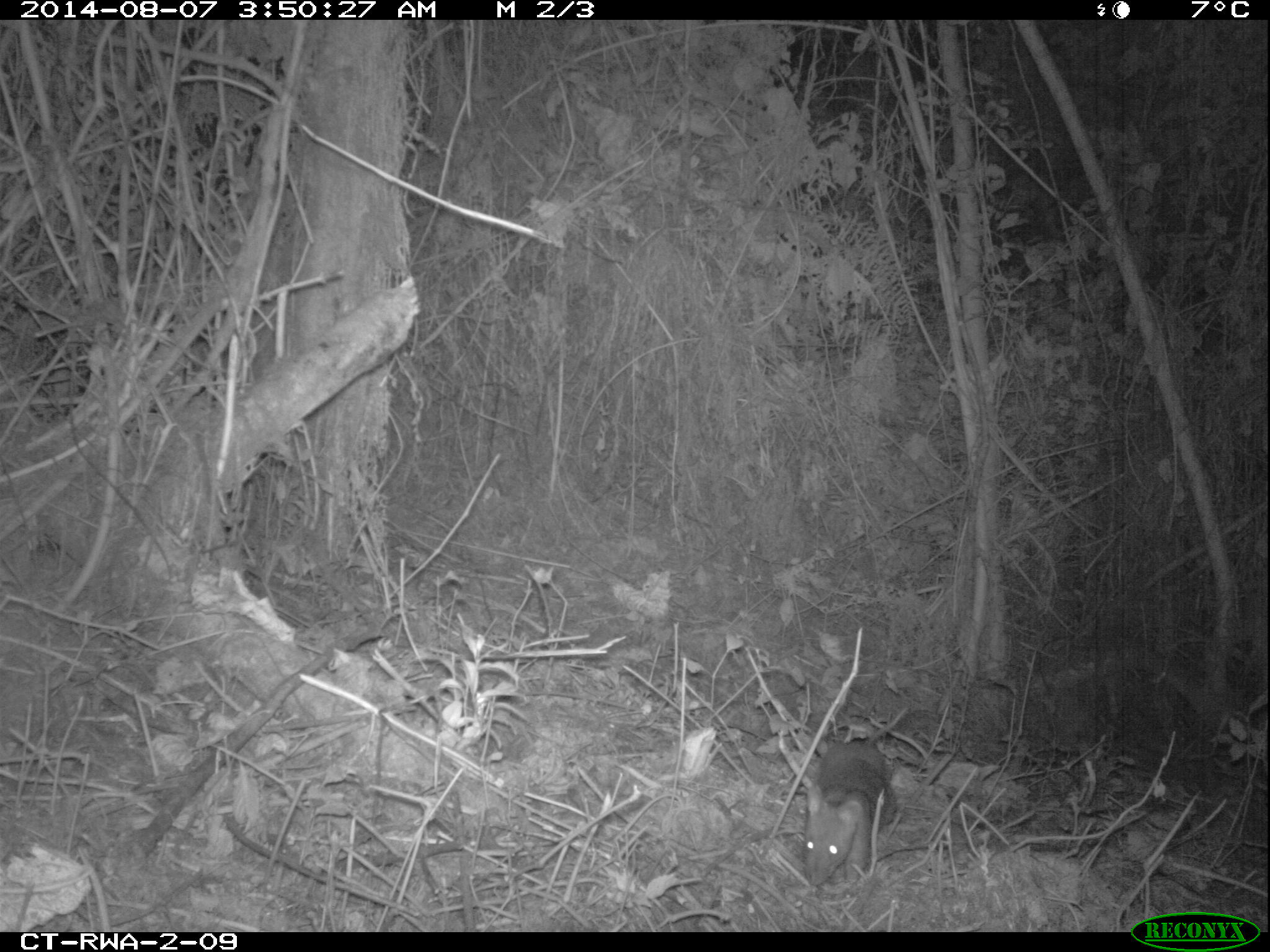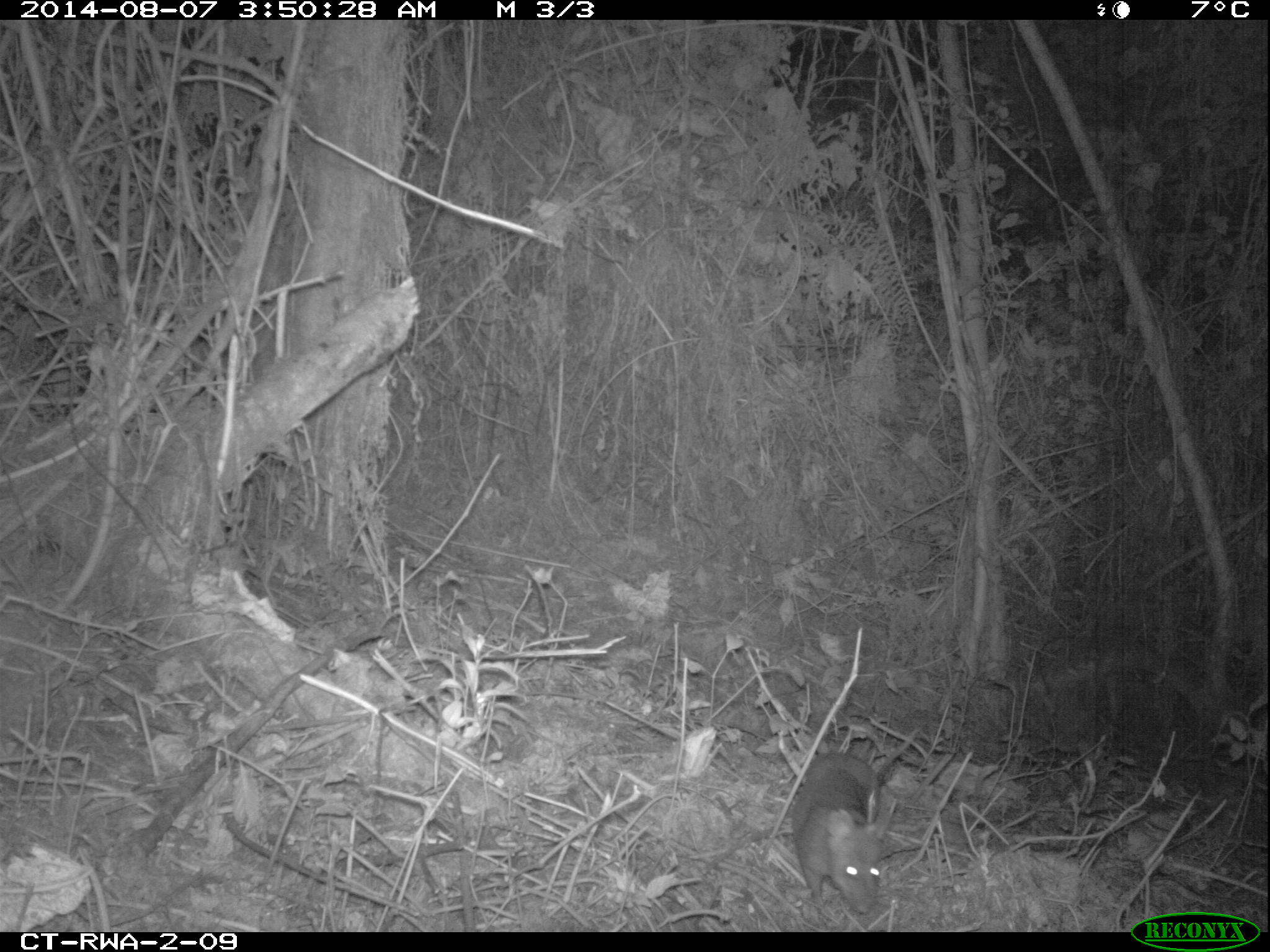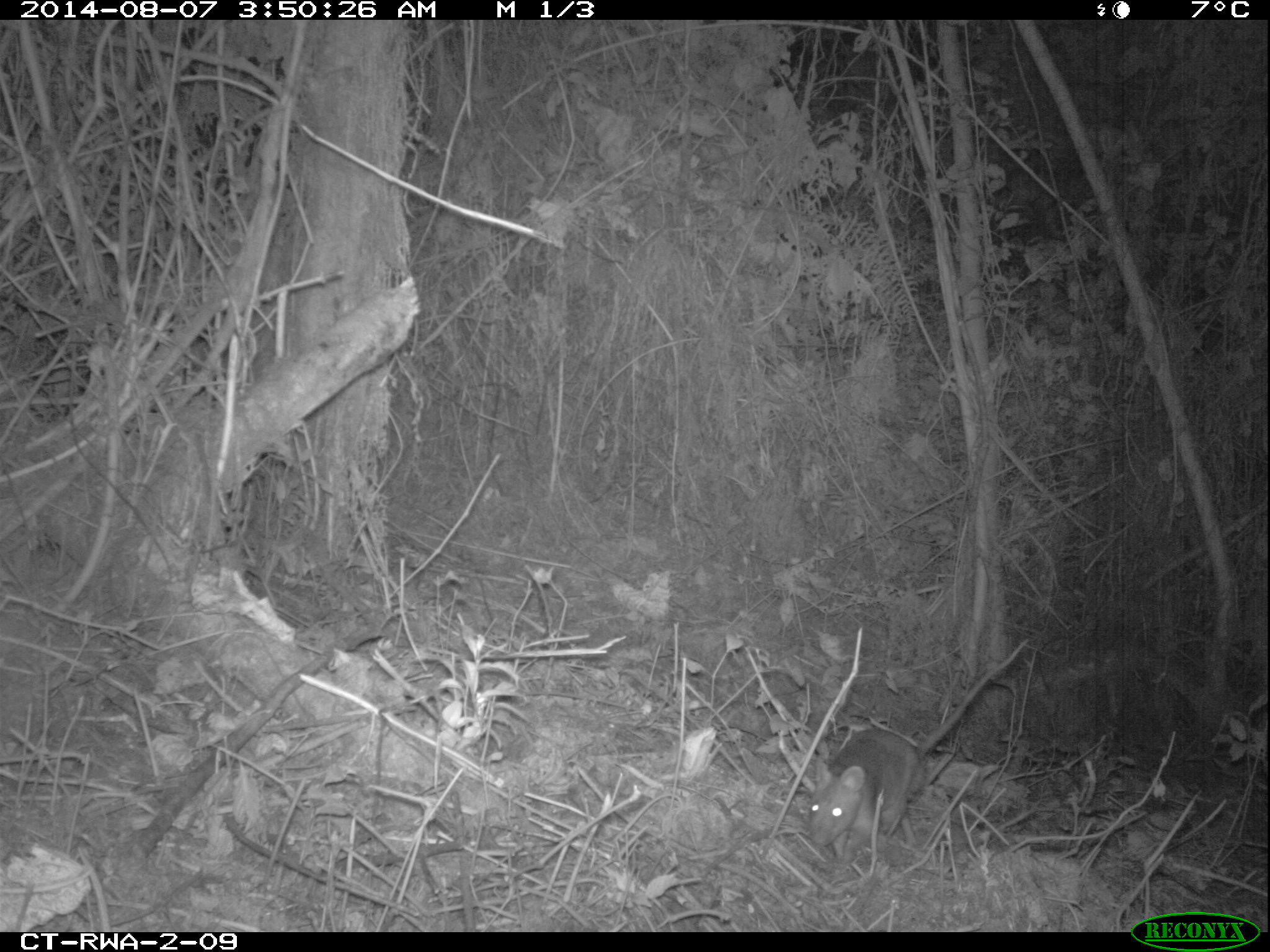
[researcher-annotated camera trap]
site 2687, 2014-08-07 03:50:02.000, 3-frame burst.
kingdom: Animalia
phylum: Chordata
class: Mammalia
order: Rodentia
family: Nesomyidae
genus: Cricetomys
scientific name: Cricetomys gambianus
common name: african giant pouched rat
Cricetomys gambianus (african giant pouched rat), count 1.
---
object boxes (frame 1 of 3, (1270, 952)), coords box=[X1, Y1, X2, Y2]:
cricetomys gambianus: box=[799, 706, 904, 888]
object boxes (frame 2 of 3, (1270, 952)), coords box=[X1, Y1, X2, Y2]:
cricetomys gambianus: box=[794, 723, 919, 916]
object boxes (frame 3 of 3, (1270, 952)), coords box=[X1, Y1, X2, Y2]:
cricetomys gambianus: box=[807, 639, 1027, 864]